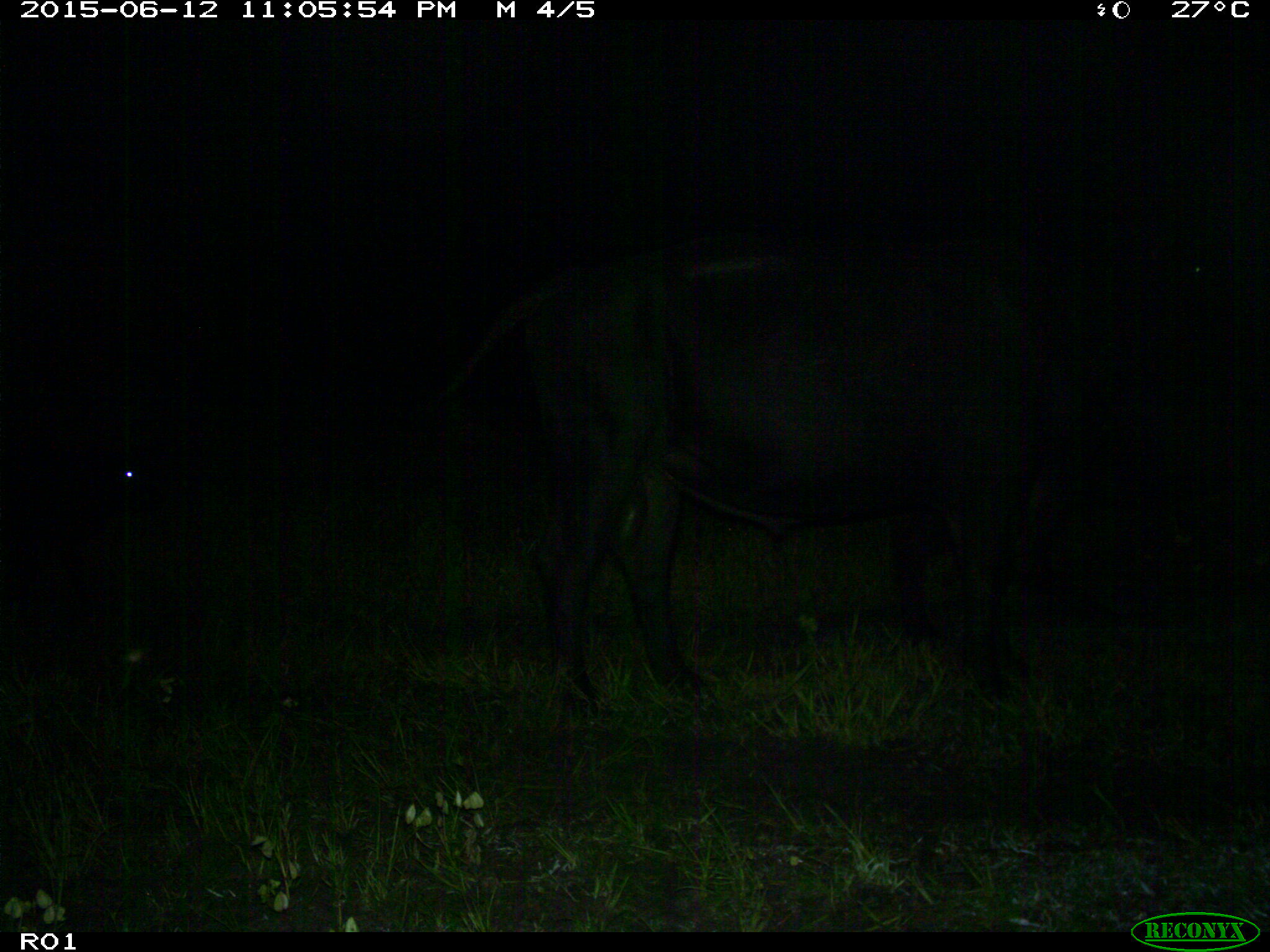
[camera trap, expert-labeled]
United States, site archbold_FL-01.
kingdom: Animalia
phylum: Chordata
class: Mammalia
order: Artiodactyla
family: Bovidae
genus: Bos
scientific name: Bos taurus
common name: domestic cow